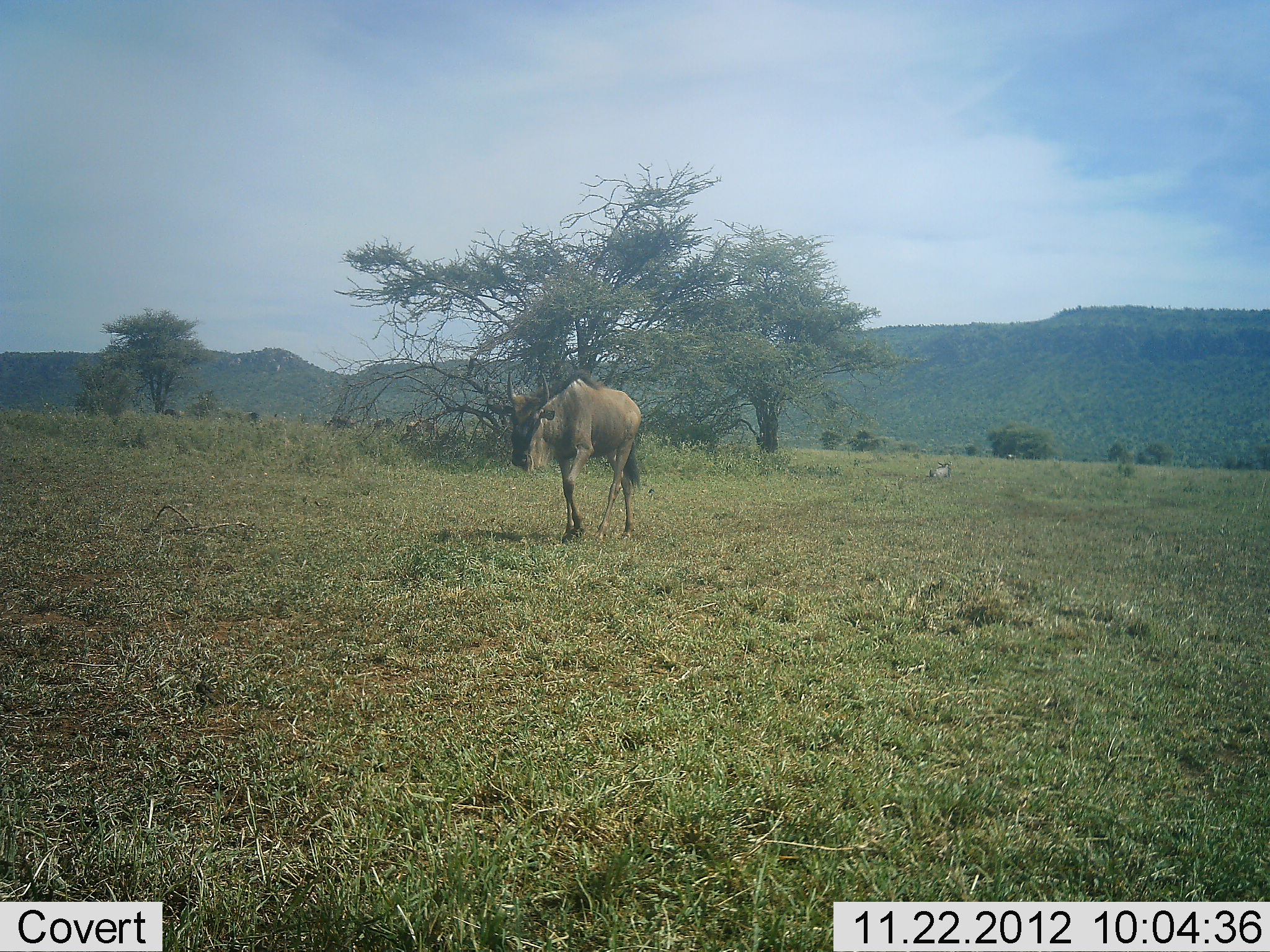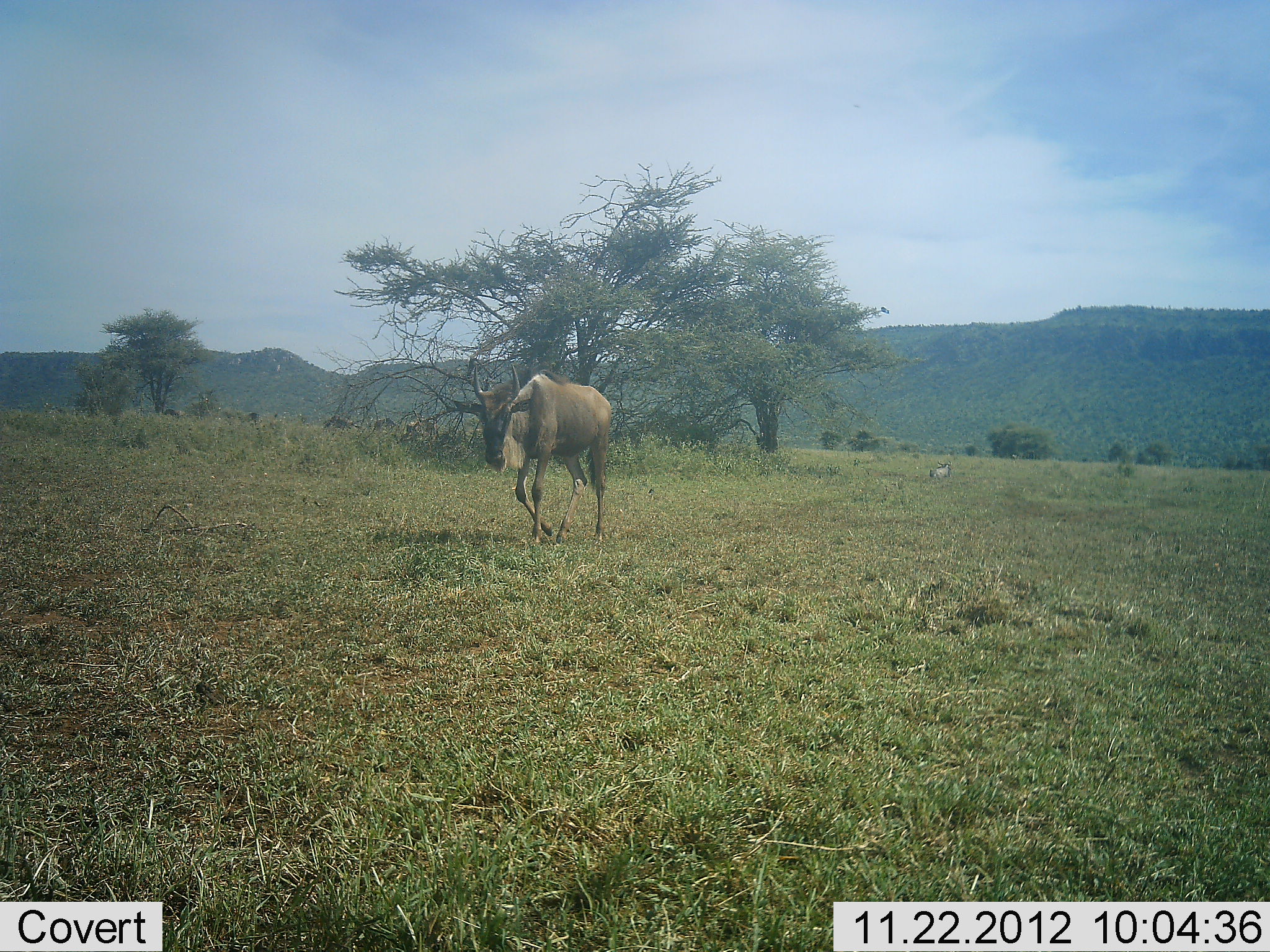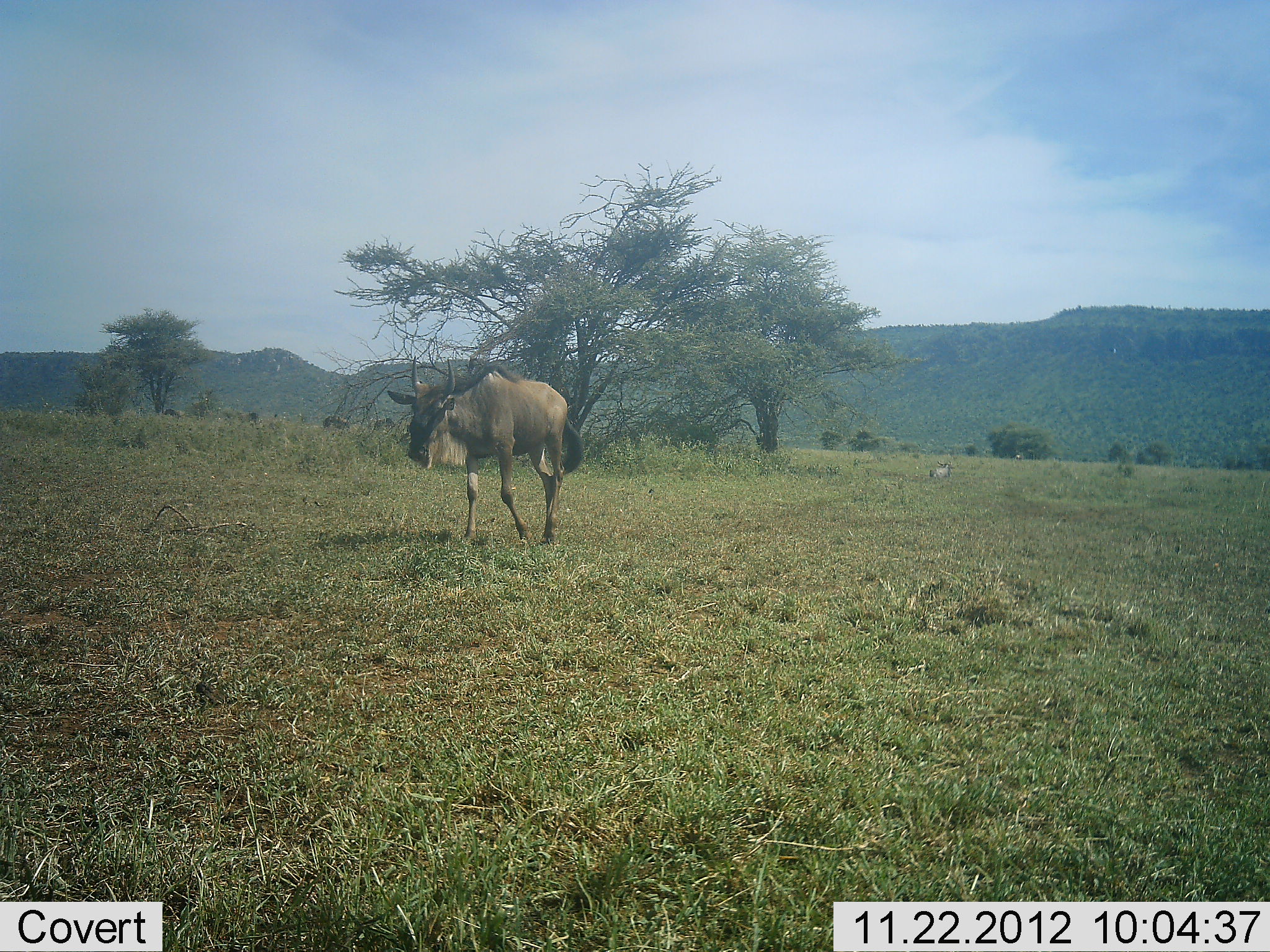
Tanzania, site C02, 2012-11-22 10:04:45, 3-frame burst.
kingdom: Animalia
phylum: Chordata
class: Mammalia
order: Artiodactyla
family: Bovidae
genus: Connochaetes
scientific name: Connochaetes taurinus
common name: blue wildebeest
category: wildebeest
Wildebeest (blue wildebeest) (Connochaetes taurinus), count 1. Behavior (volunteer vote fractions): standing 10%, resting 7%, moving 97%, interacting 0%. Young present (vote fraction): 0%. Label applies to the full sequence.